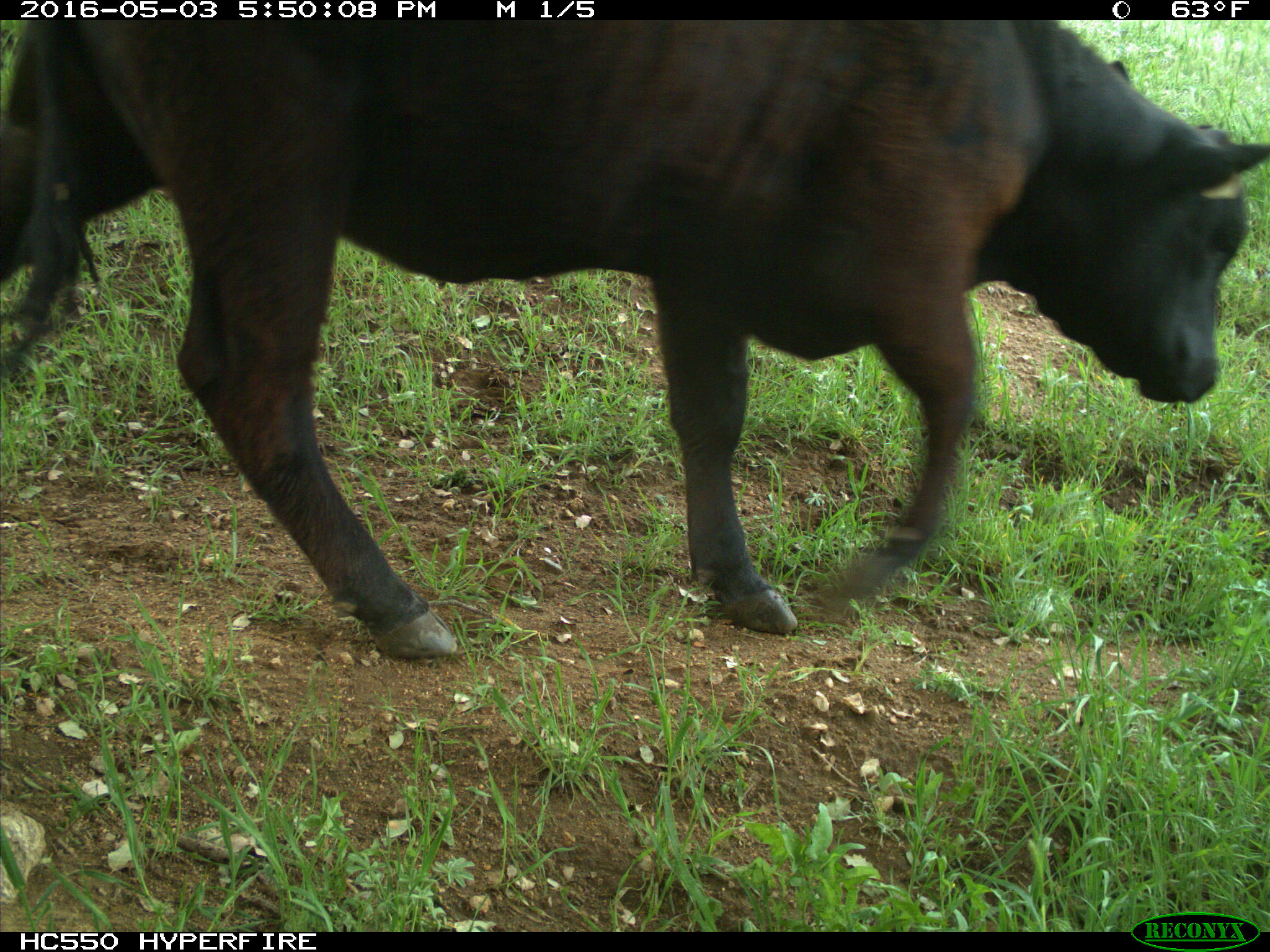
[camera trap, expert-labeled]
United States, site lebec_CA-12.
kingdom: Animalia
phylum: Chordata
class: Mammalia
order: Artiodactyla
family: Bovidae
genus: Bos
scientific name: Bos taurus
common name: domestic cow